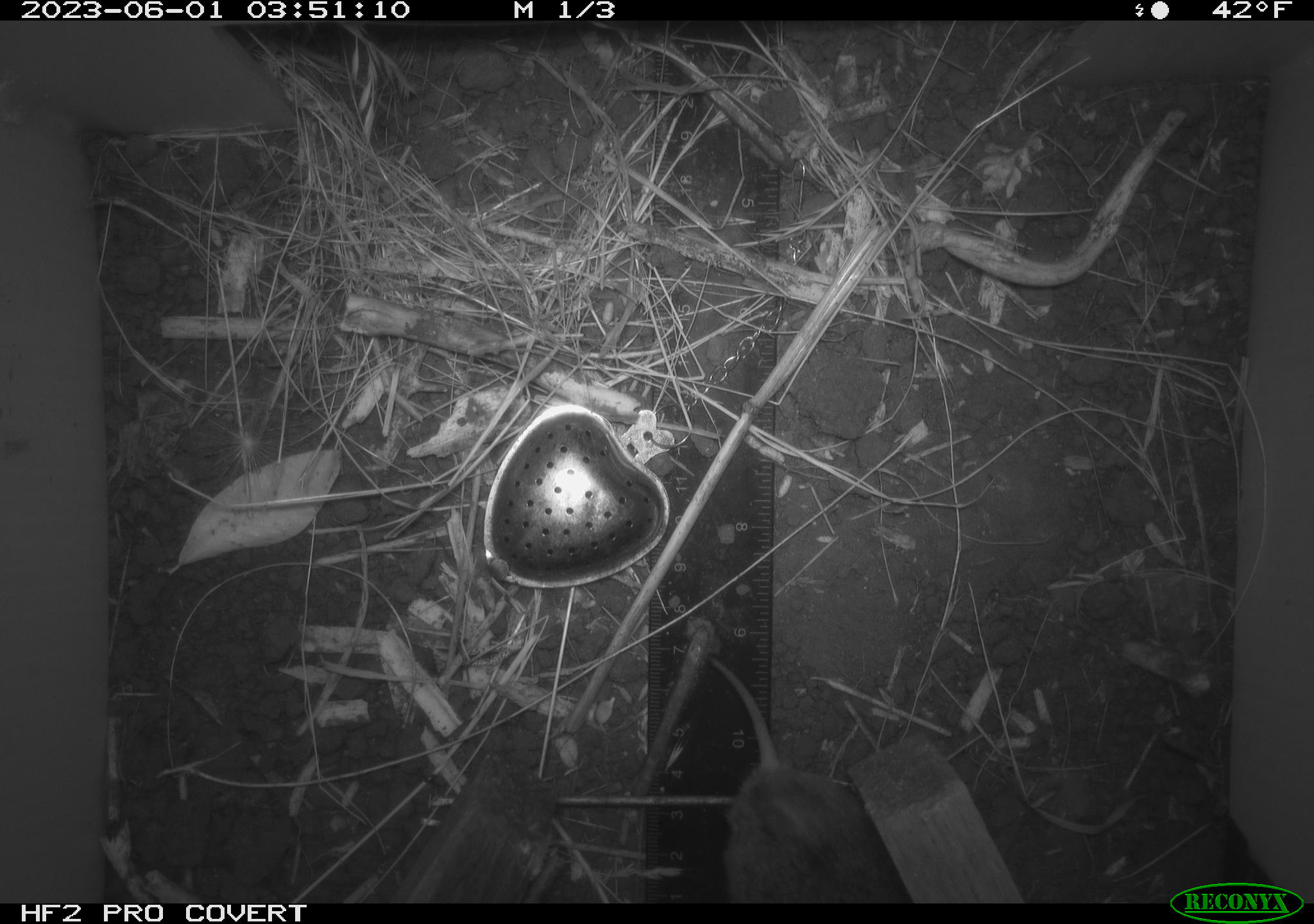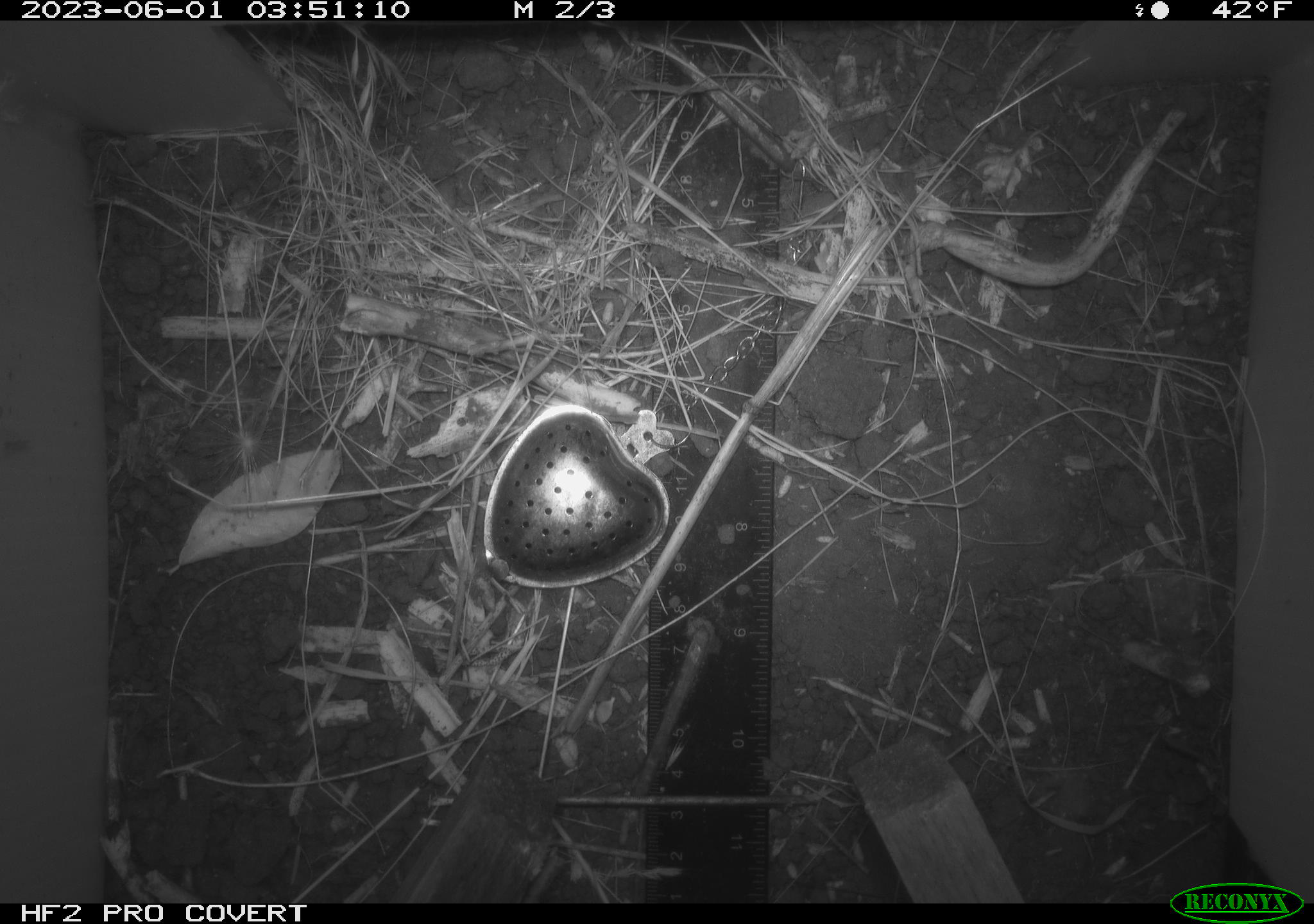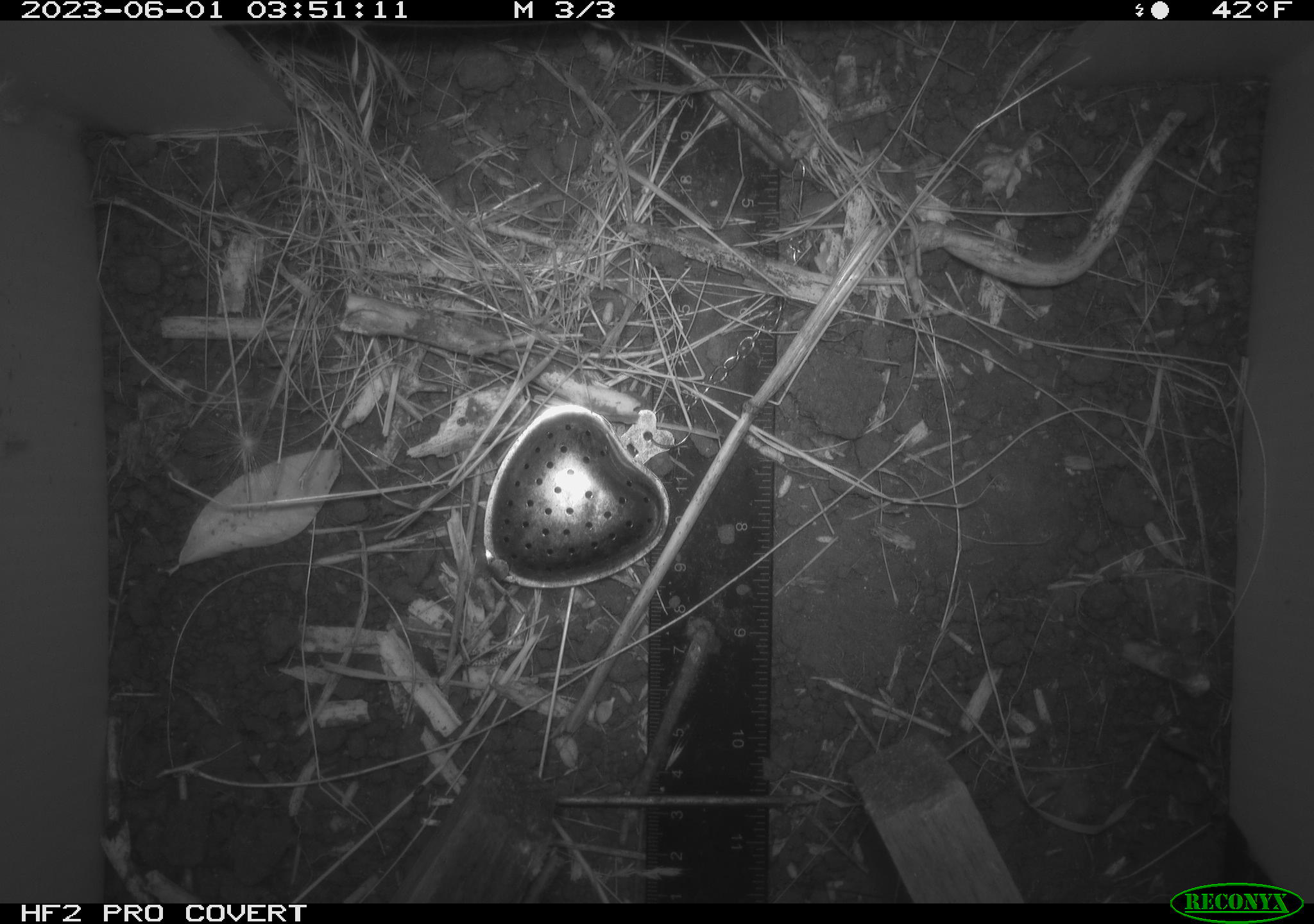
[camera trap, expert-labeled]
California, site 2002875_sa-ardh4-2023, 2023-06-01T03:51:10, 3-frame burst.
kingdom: Animalia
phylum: Chordata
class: Mammalia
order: Rodentia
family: Cricetidae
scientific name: Arvicolinae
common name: voles, lemmings, and muskrats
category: arvicolinae subfamily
Arvicolinae subfamily (voles, lemmings, and muskrats) (Arvicolinae).